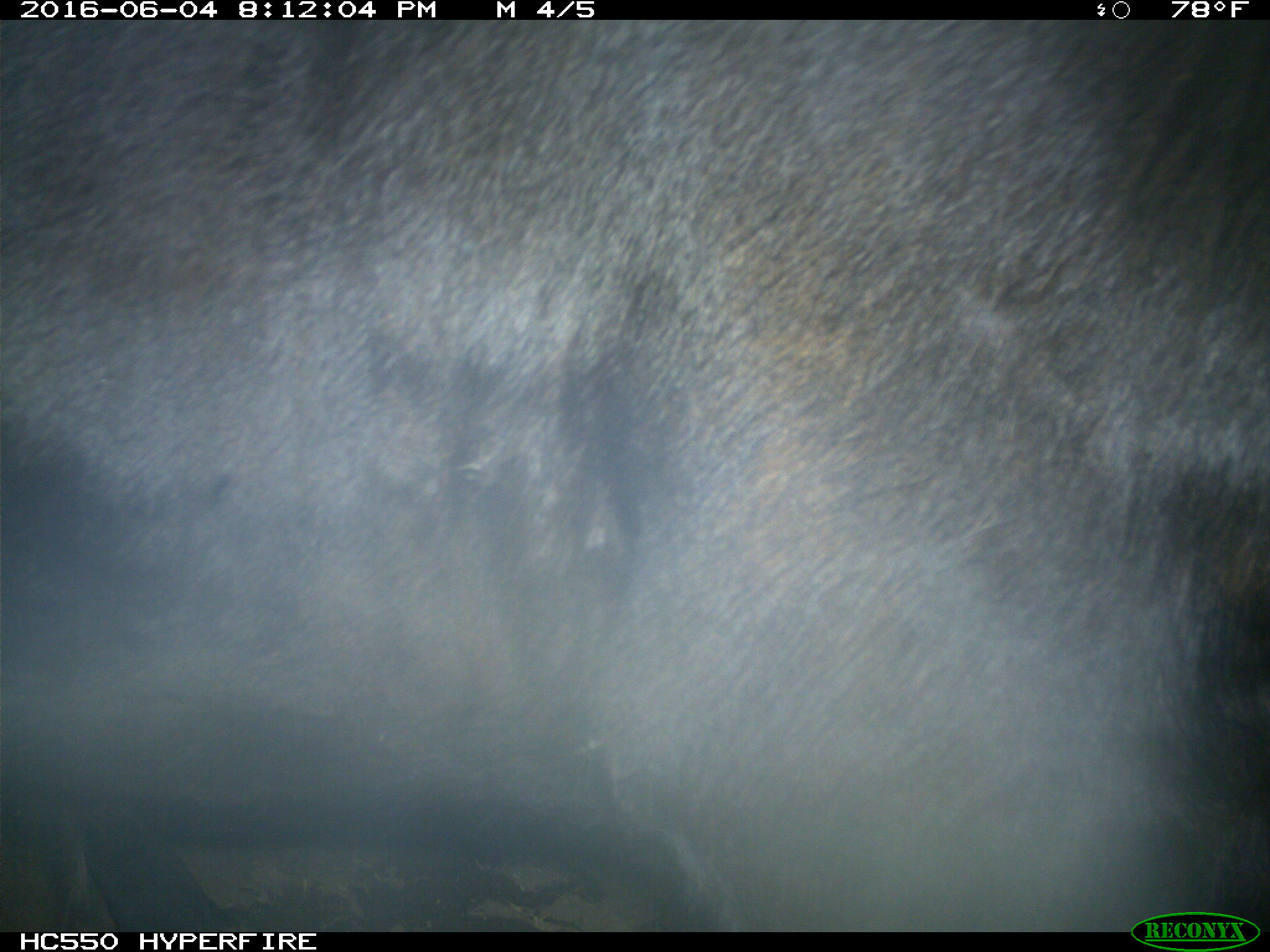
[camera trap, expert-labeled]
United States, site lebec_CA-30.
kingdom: Animalia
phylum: Chordata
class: Mammalia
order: Artiodactyla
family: Bovidae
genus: Bos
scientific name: Bos taurus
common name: domestic cow